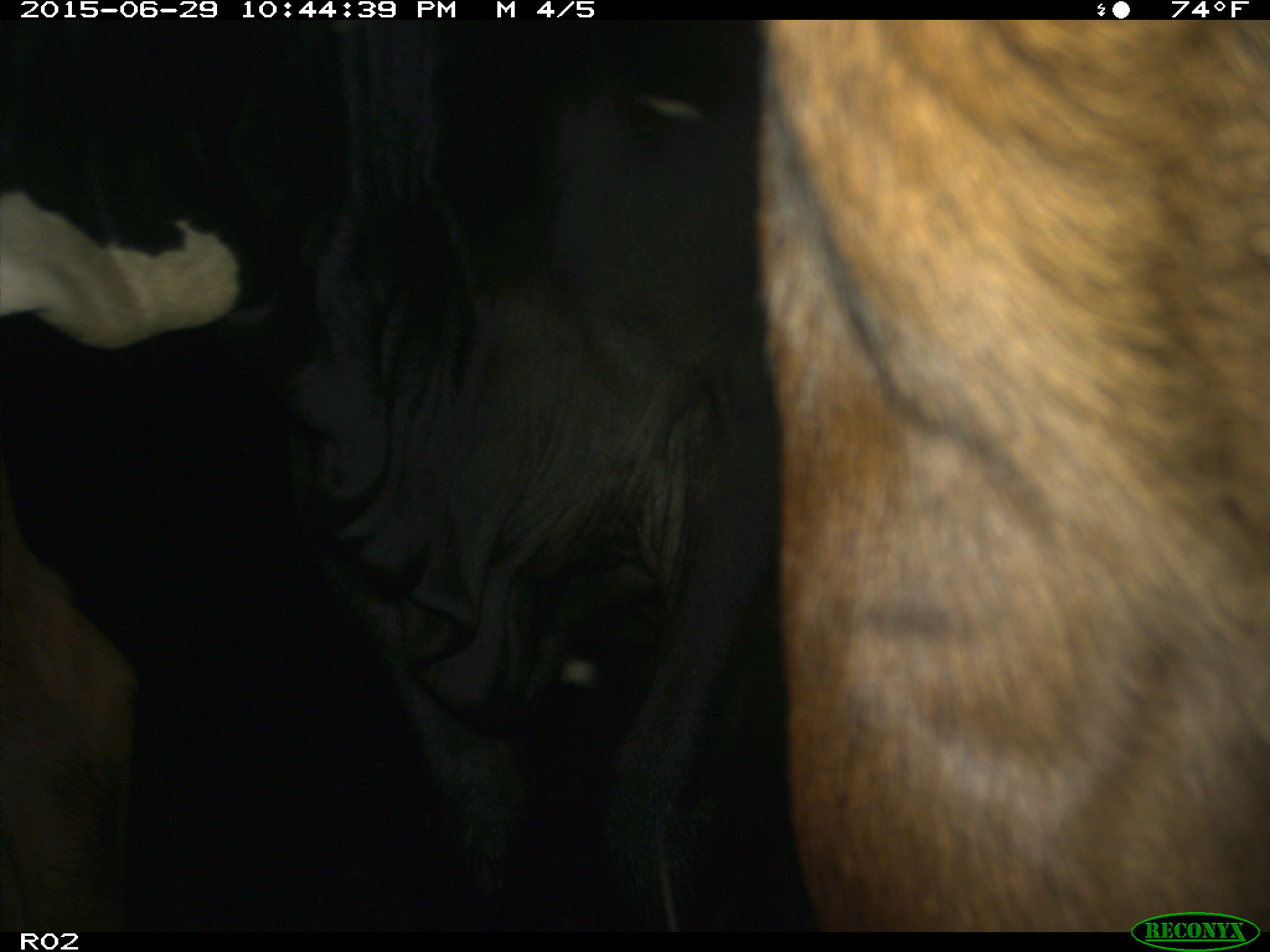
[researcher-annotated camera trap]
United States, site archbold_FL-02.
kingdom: Animalia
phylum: Chordata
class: Mammalia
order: Artiodactyla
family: Bovidae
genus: Bos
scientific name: Bos taurus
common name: domestic cow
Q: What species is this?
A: Bos taurus (domestic cow).